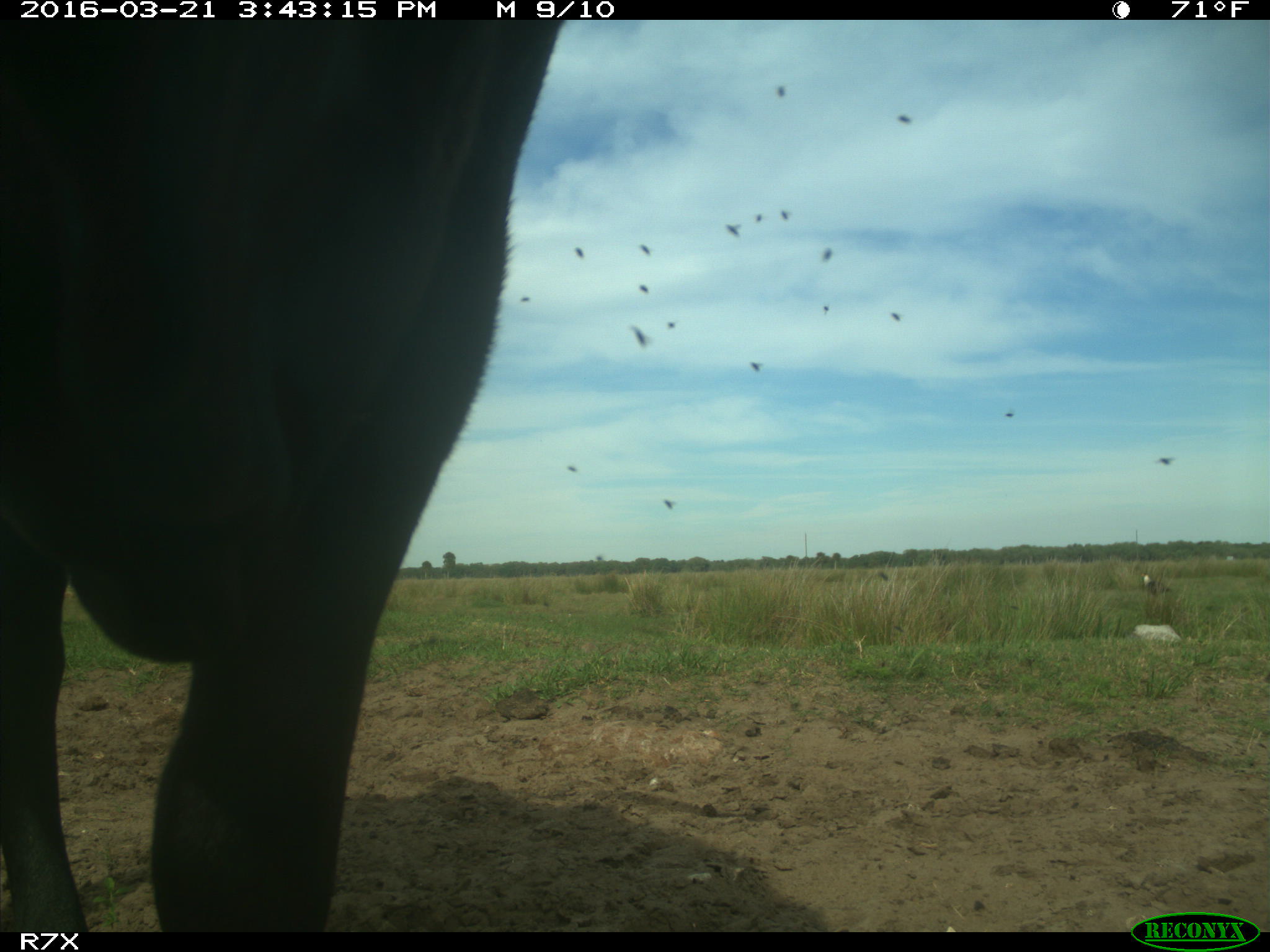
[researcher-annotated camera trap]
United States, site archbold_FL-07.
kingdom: Animalia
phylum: Chordata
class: Mammalia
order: Artiodactyla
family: Bovidae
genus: Bos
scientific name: Bos taurus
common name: domestic cow